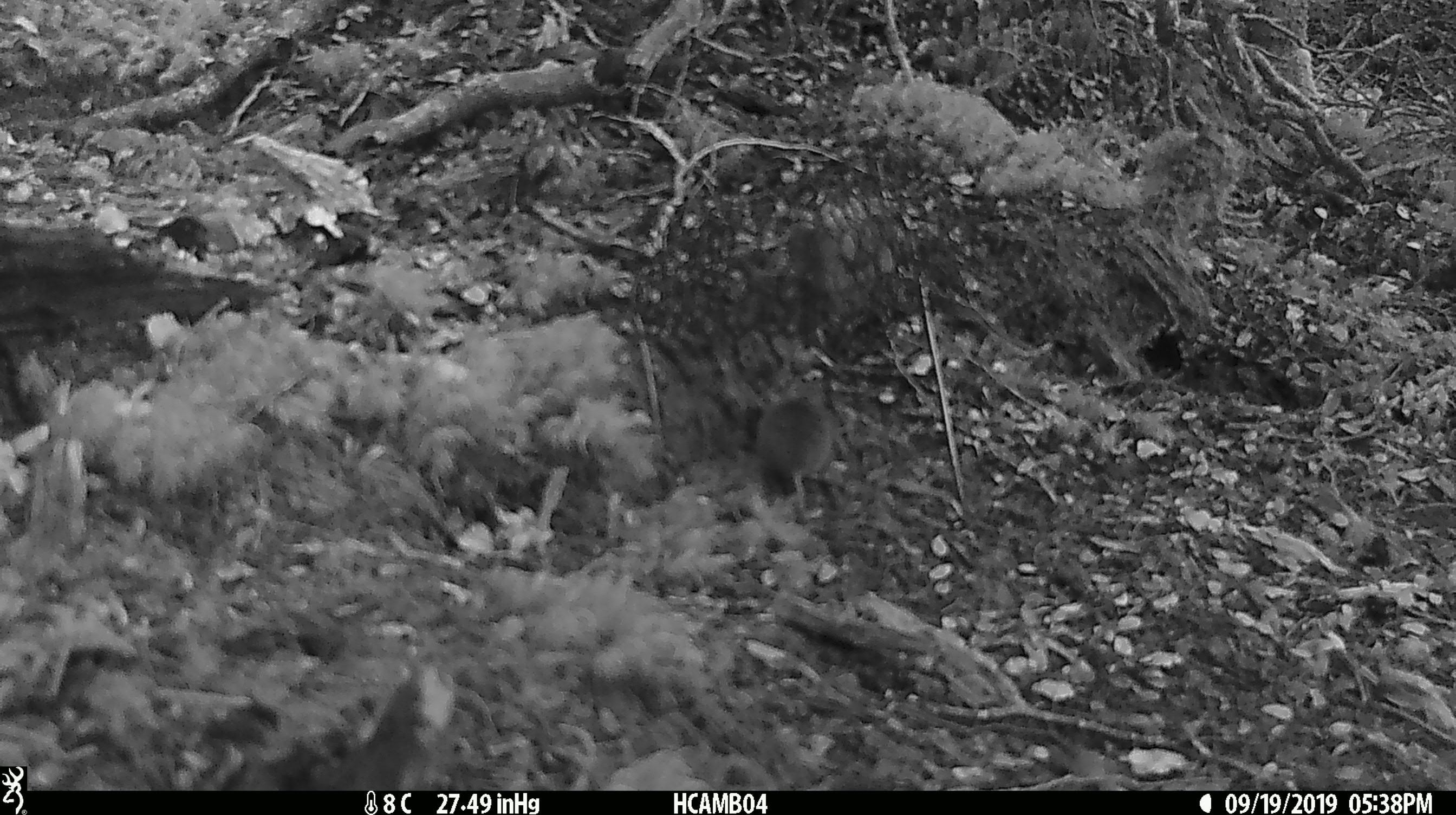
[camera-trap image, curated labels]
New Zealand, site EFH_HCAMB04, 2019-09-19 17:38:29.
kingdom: Animalia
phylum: Chordata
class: Mammalia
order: Rodentia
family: Muridae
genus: Mus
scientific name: Mus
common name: mouse